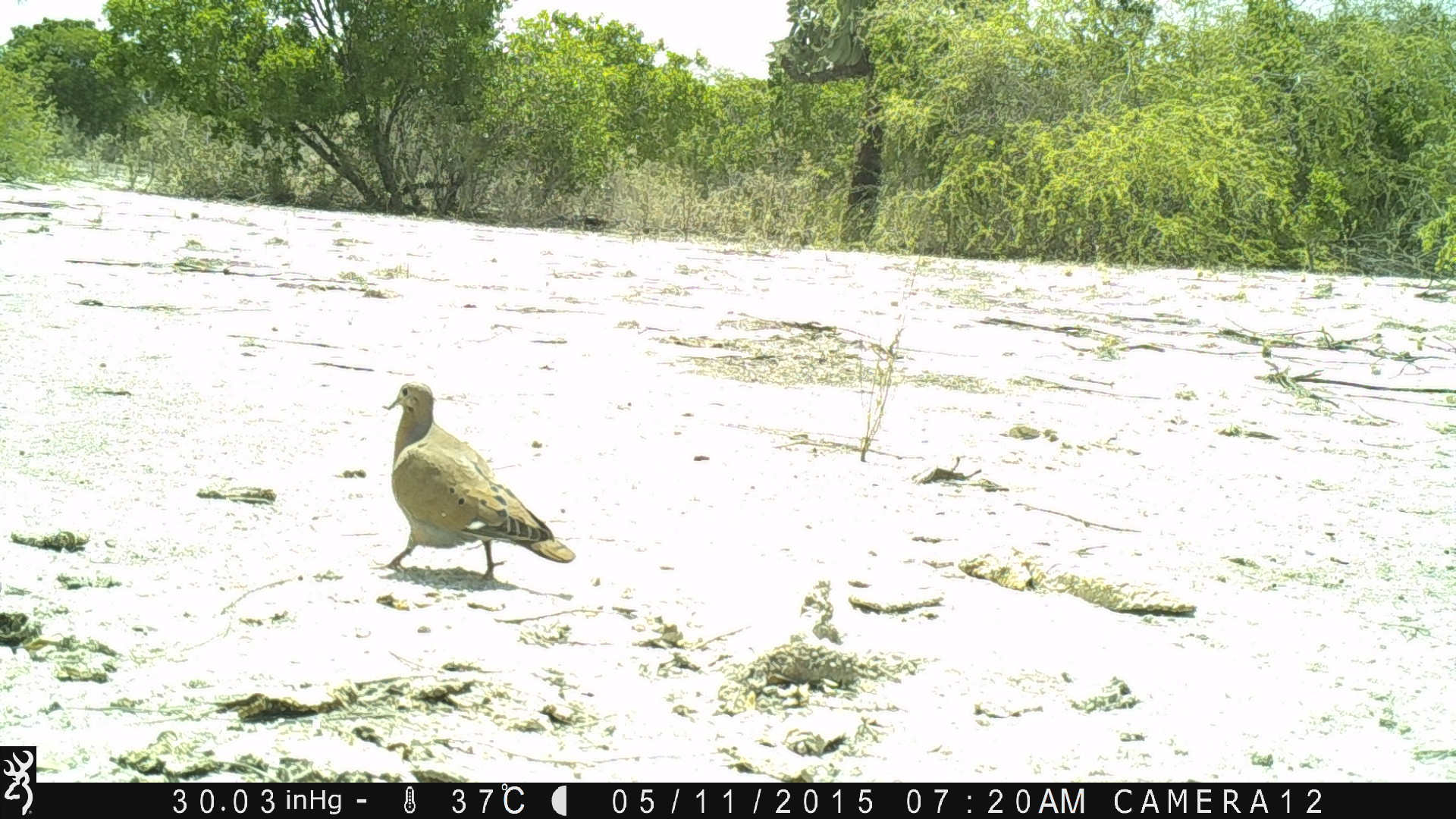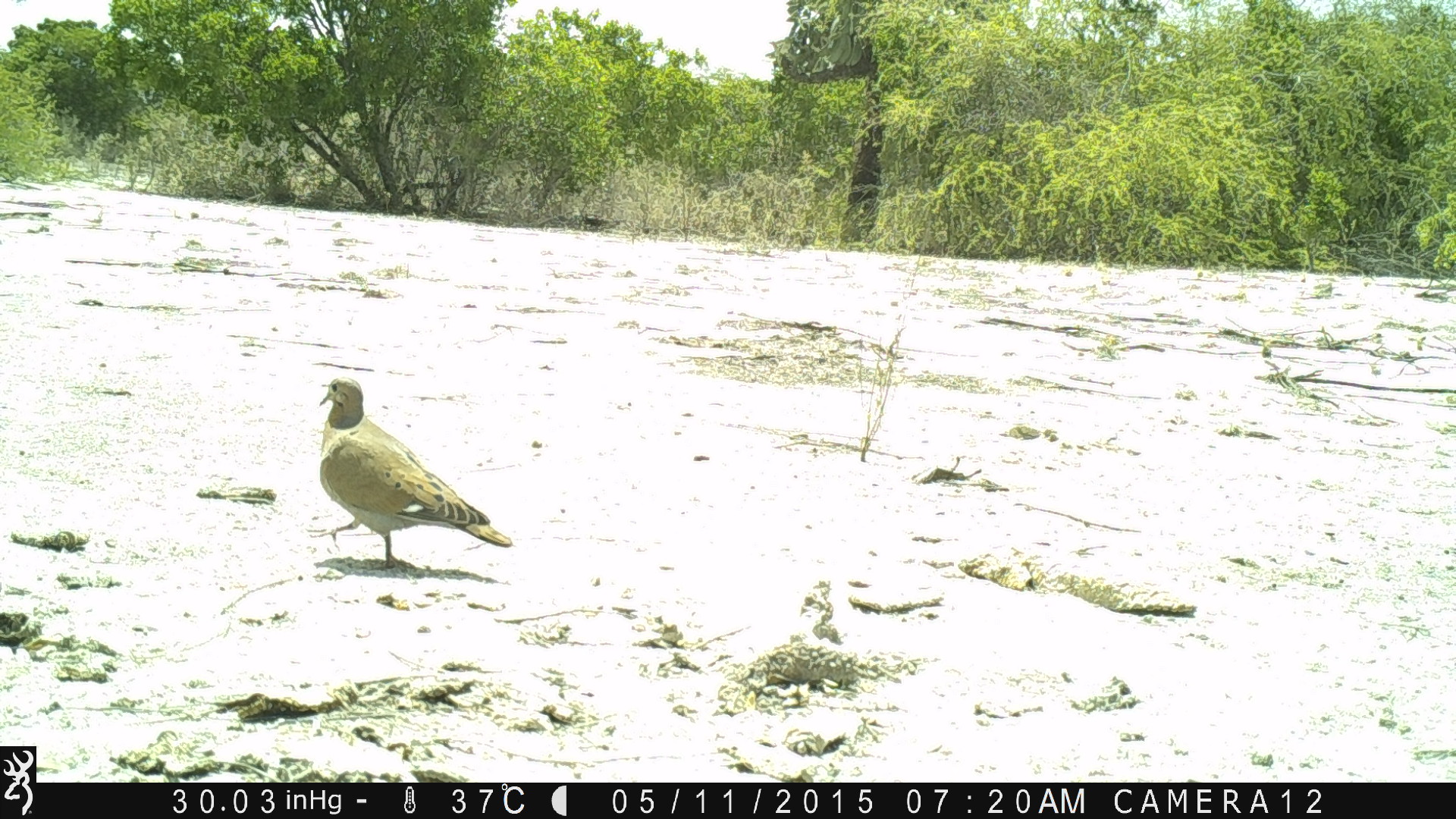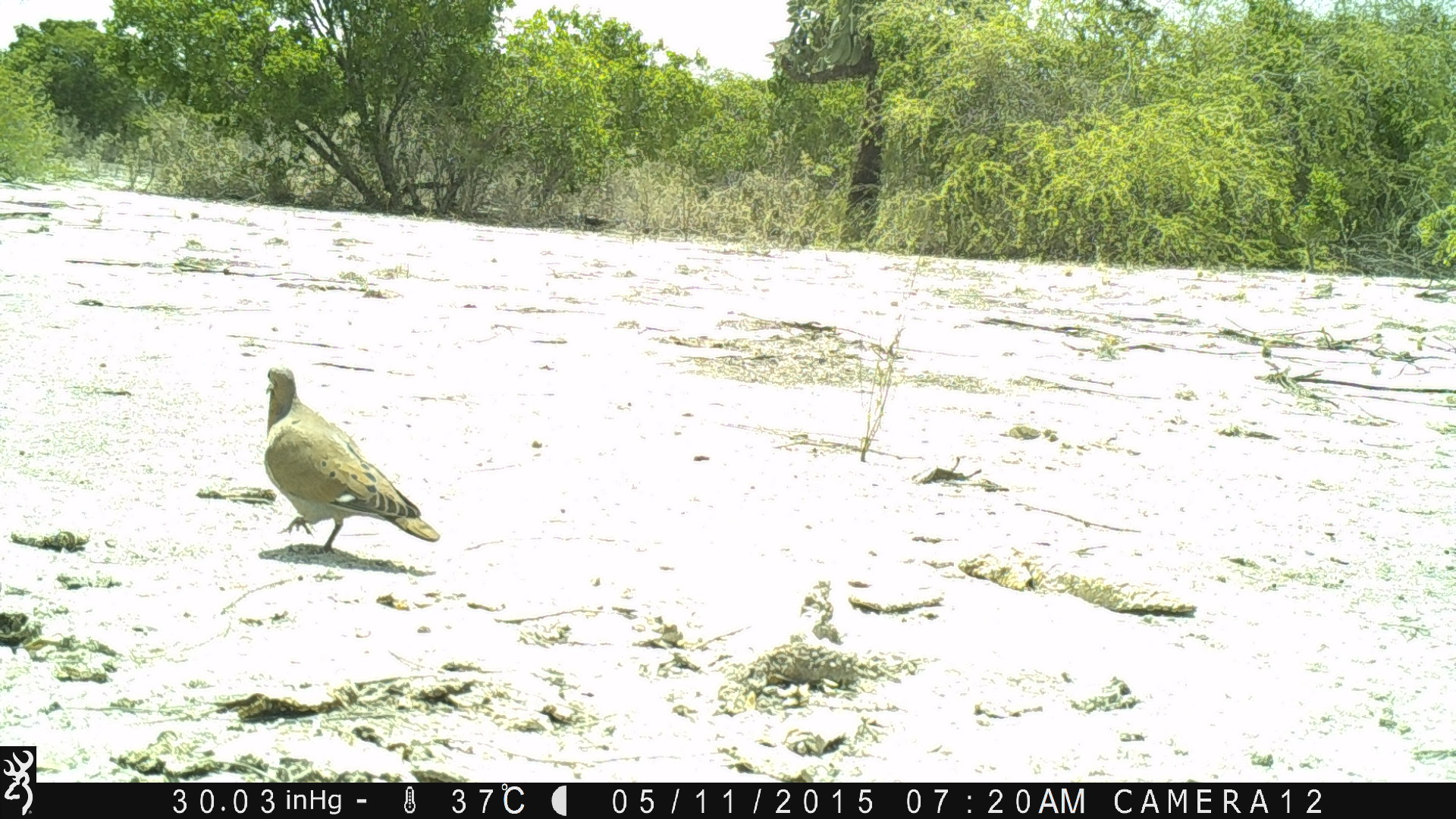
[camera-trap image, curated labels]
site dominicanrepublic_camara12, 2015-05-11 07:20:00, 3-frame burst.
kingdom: Animalia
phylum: Chordata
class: Aves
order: Columbiformes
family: Columbidae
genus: Zenaida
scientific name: Zenaida asiatica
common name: white-winged dove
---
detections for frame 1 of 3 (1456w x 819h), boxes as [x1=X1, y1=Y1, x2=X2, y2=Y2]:
white-winged dove: [x1=375, y1=381, x2=572, y2=588]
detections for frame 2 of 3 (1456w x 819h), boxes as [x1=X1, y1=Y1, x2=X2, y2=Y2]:
white-winged dove: [x1=316, y1=378, x2=513, y2=573]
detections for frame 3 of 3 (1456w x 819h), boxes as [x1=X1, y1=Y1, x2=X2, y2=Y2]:
white-winged dove: [x1=259, y1=363, x2=440, y2=558]